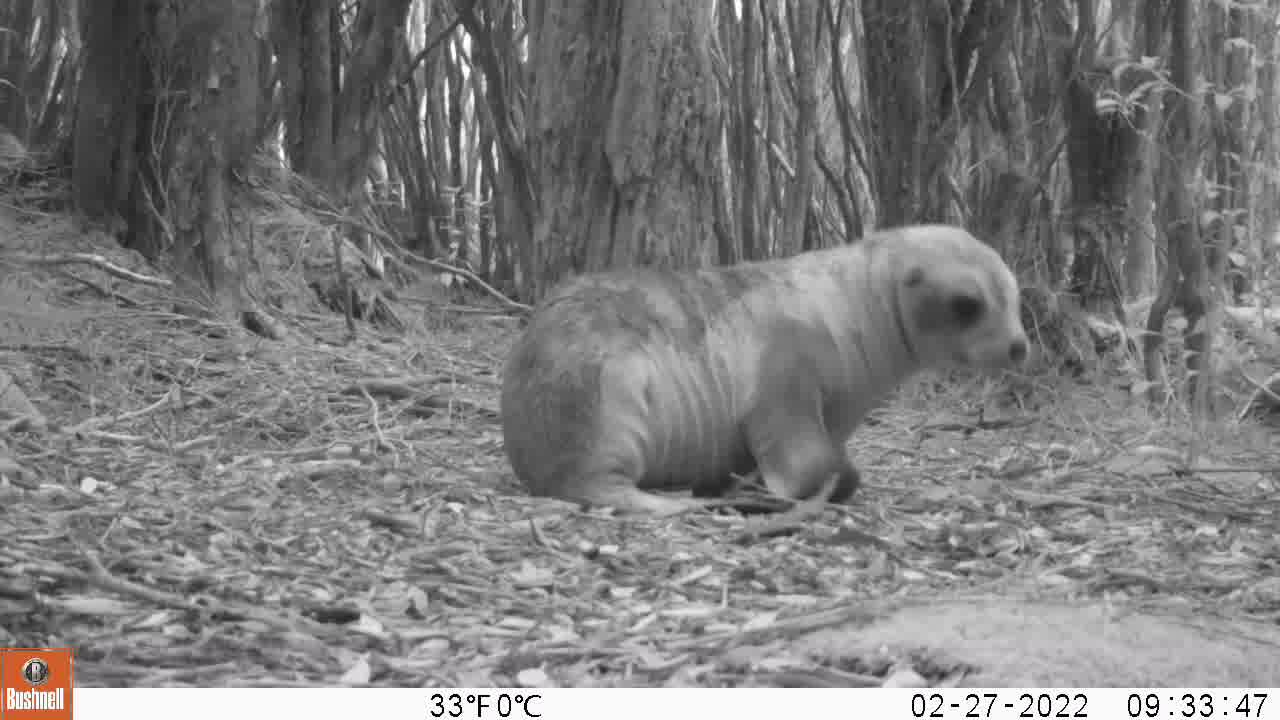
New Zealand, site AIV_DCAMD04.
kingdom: Animalia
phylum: Chordata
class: Mammalia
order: Carnivora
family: Otariidae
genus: Phocarctos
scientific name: Phocarctos hookeri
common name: new zealand sea lion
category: sealion